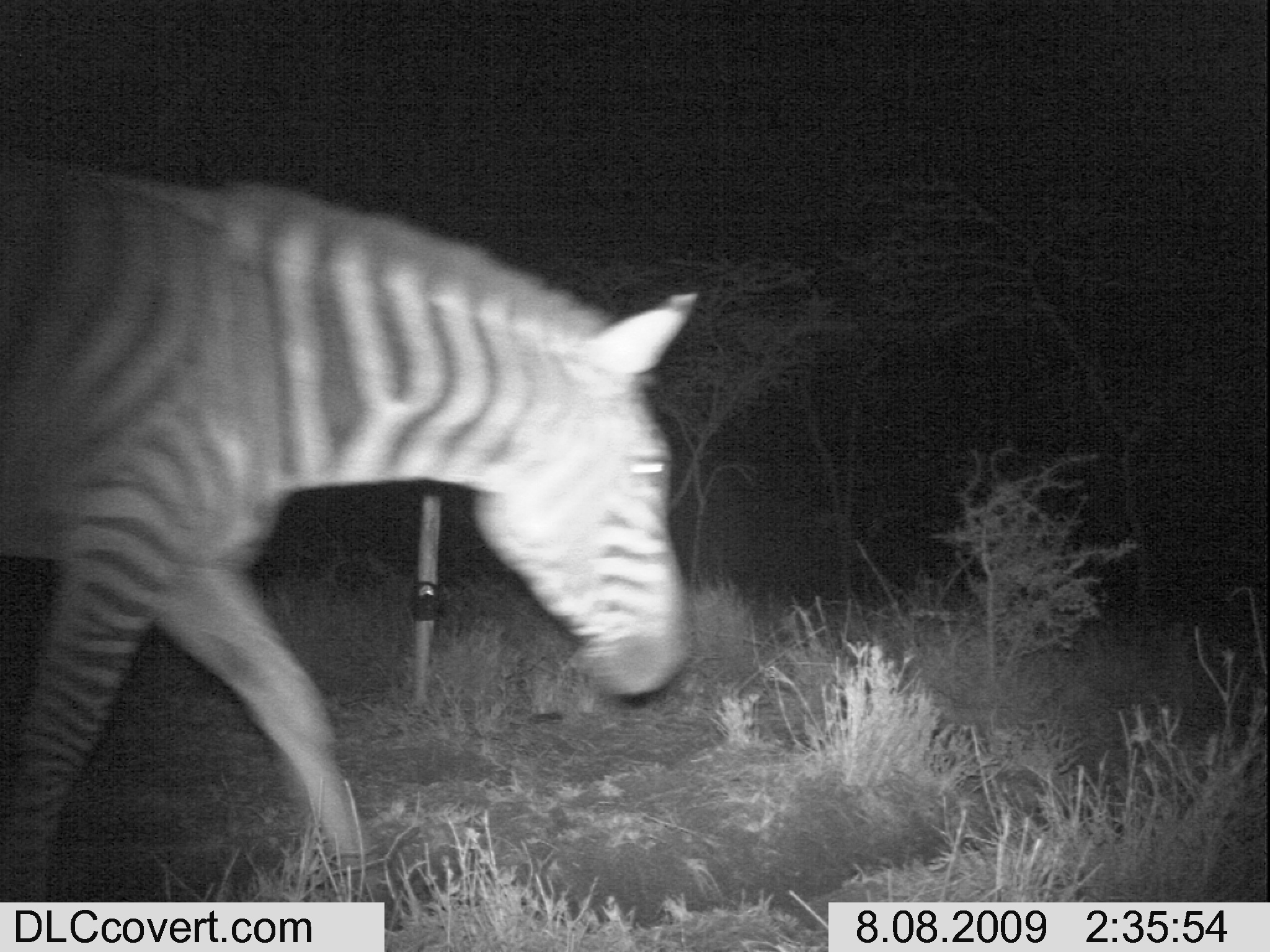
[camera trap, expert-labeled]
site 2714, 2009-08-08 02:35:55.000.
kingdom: Animalia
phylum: Chordata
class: Mammalia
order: Perissodactyla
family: Equidae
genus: Equus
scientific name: Equus quagga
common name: plains zebra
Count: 1.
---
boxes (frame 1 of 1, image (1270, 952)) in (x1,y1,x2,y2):
equus quagga: (0,152,699,901)